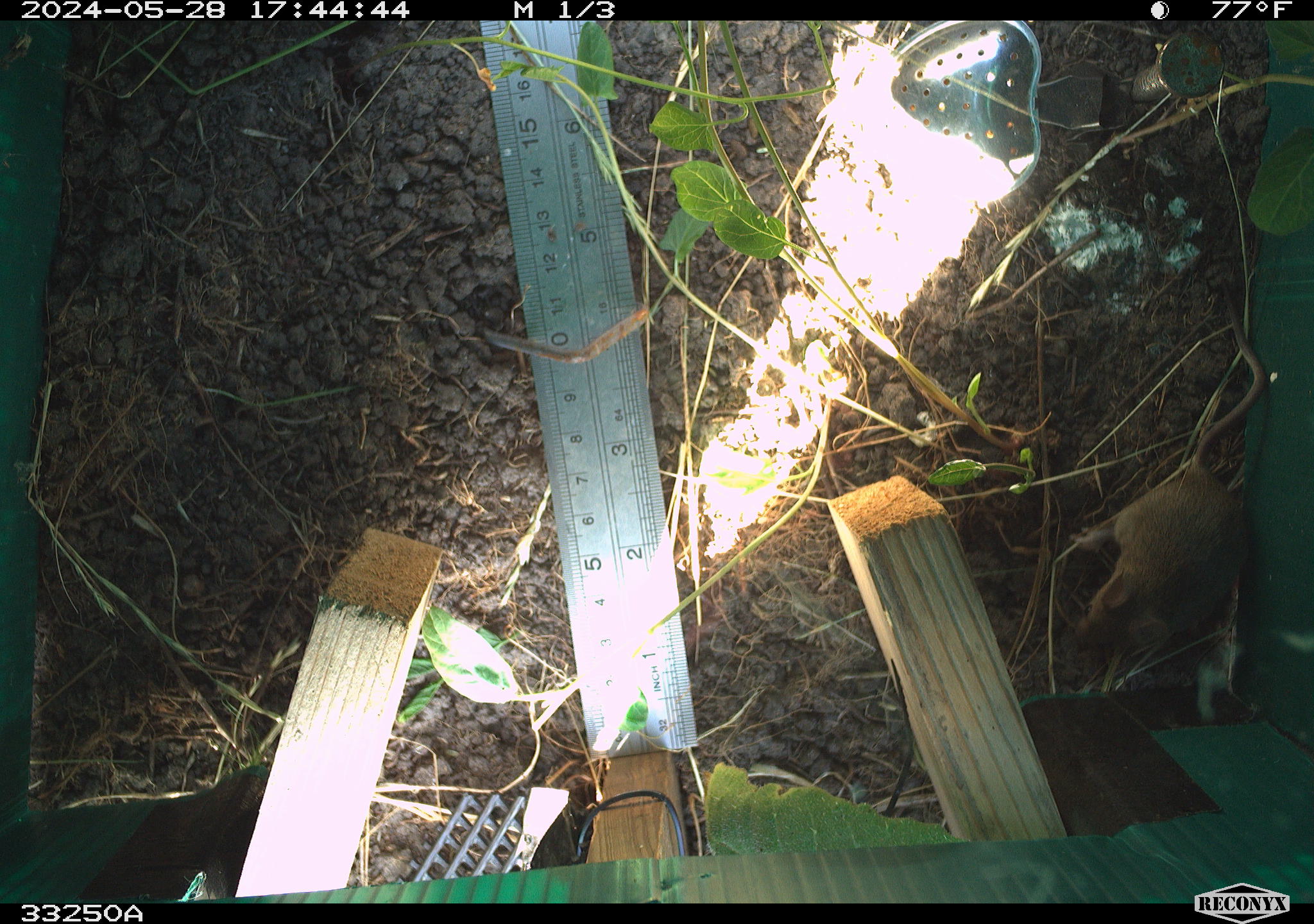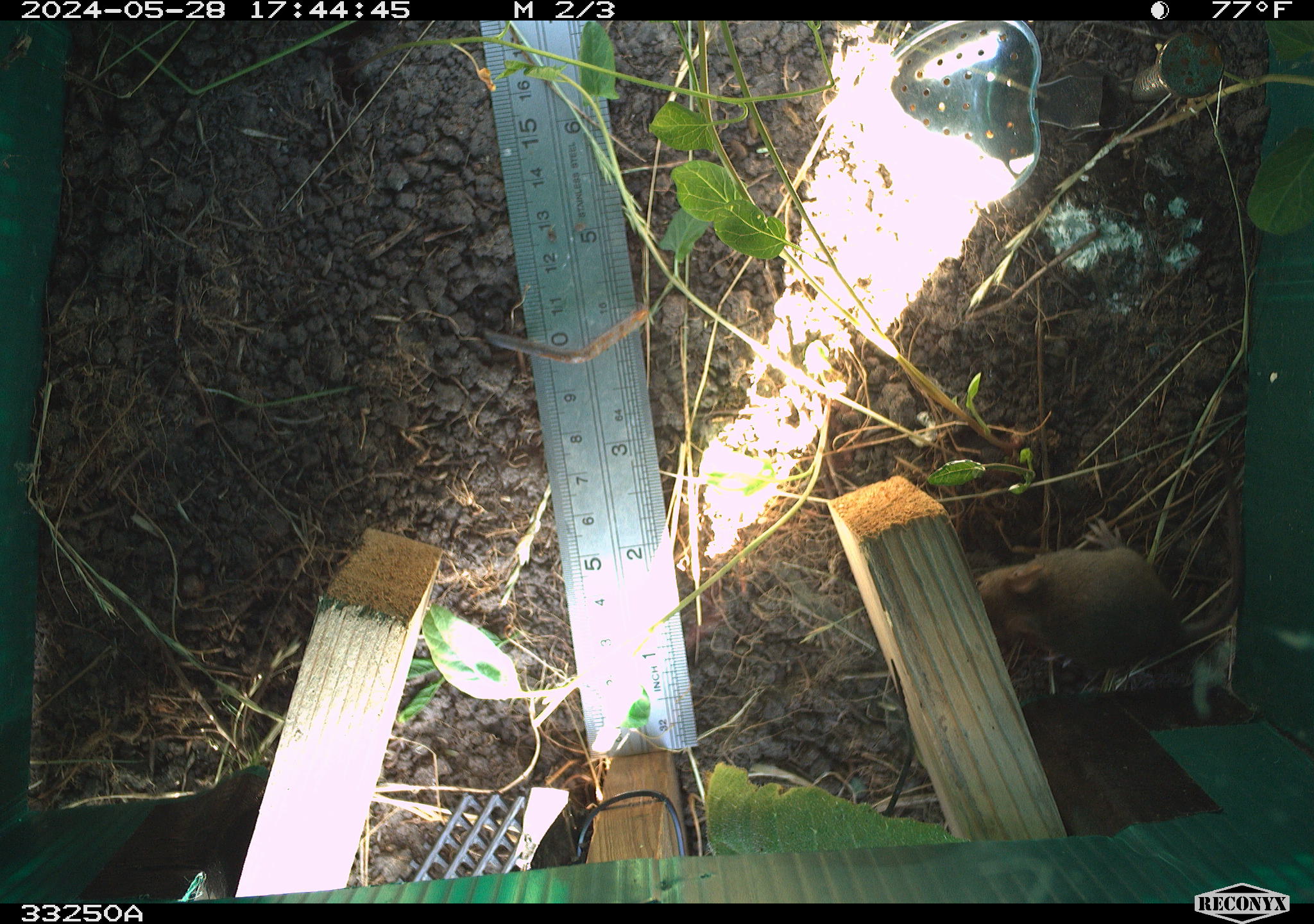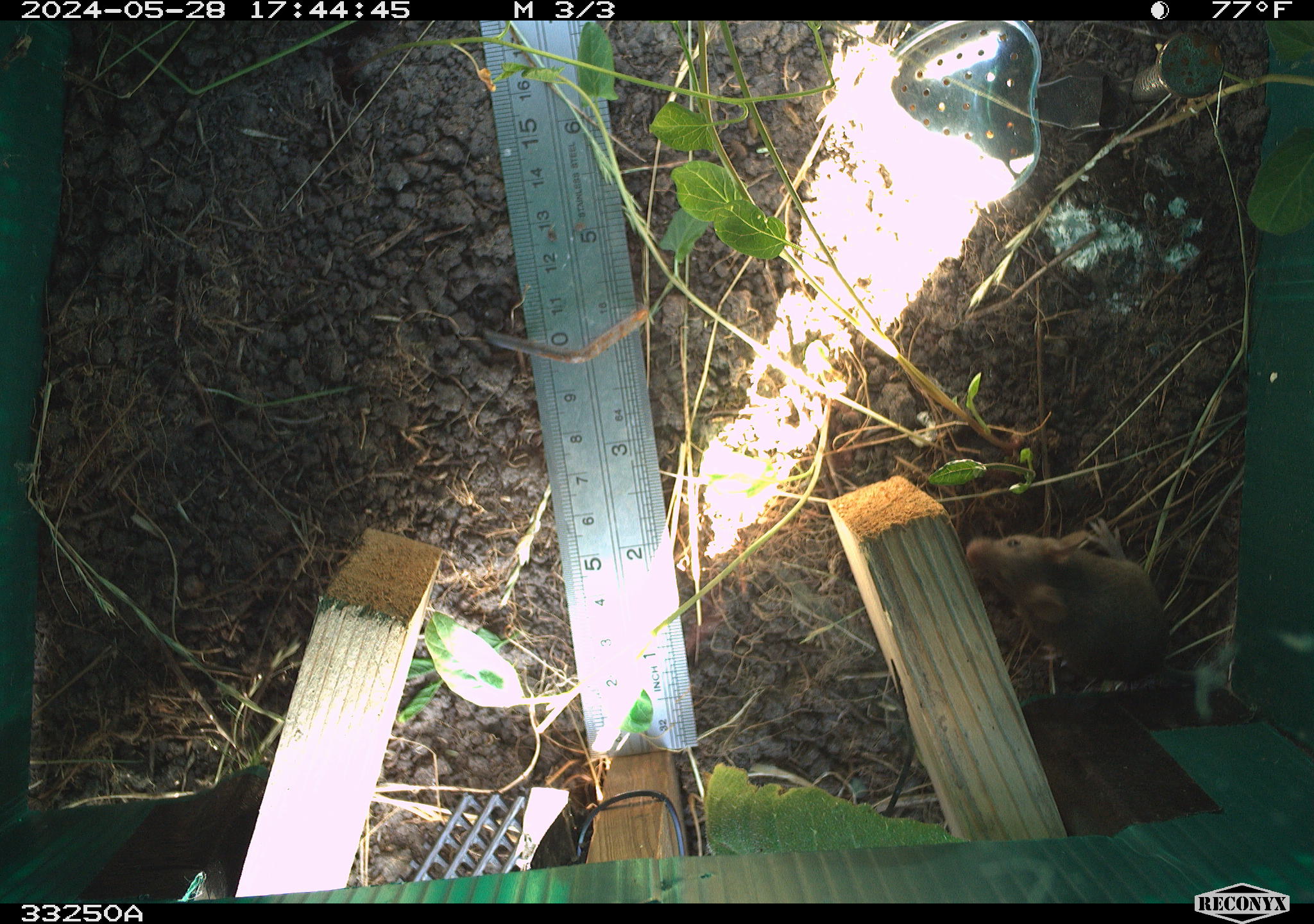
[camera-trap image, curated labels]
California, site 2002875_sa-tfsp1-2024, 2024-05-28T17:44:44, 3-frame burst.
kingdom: Animalia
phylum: Chordata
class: Mammalia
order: Rodentia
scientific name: Rodentia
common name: mouse species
Mouse species (Rodentia).